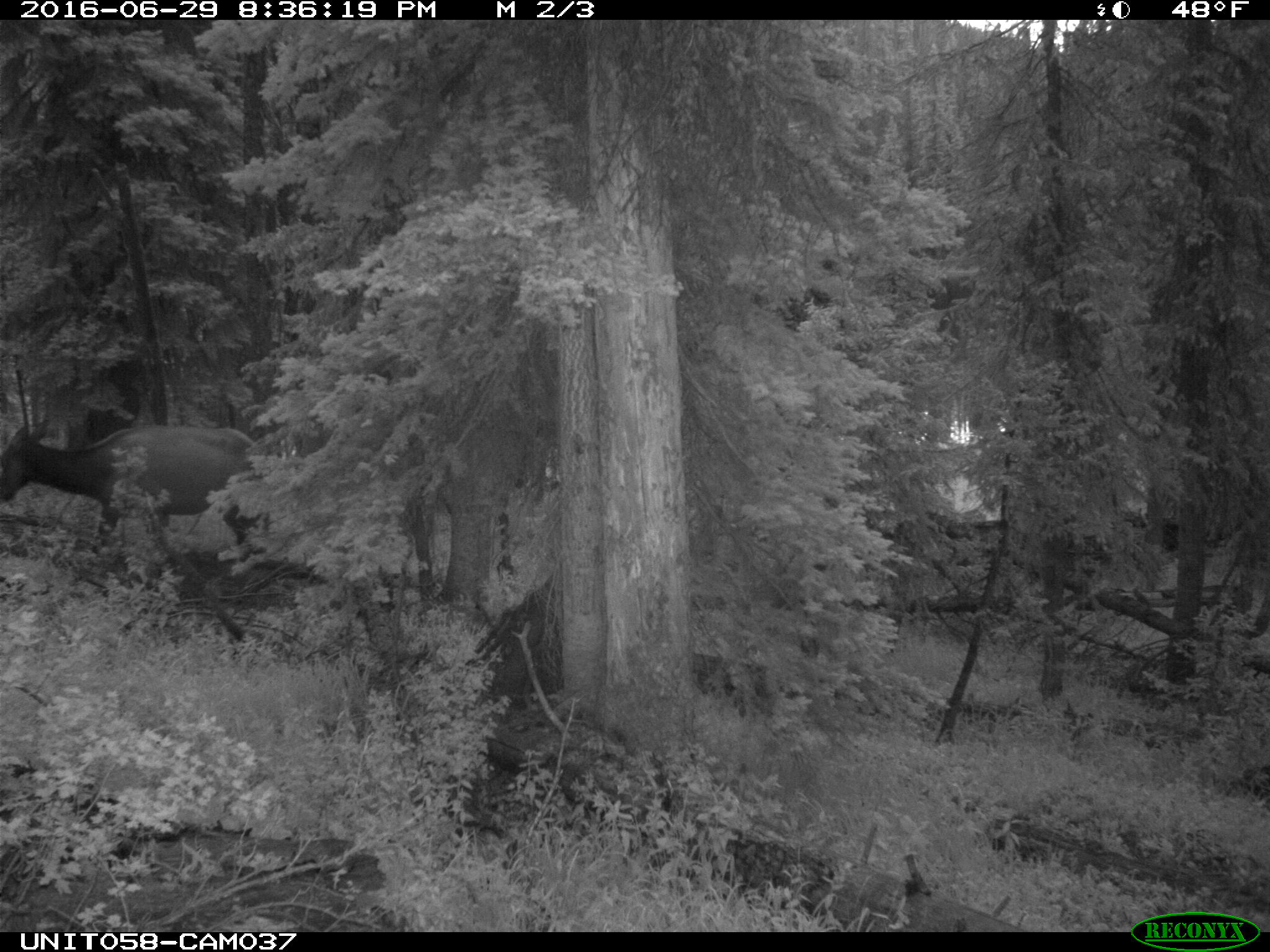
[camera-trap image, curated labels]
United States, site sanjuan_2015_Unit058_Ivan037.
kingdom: Animalia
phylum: Chordata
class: Mammalia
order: Artiodactyla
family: Cervidae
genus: Cervus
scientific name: Cervus elaphus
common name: red deer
Cervus elaphus (red deer).